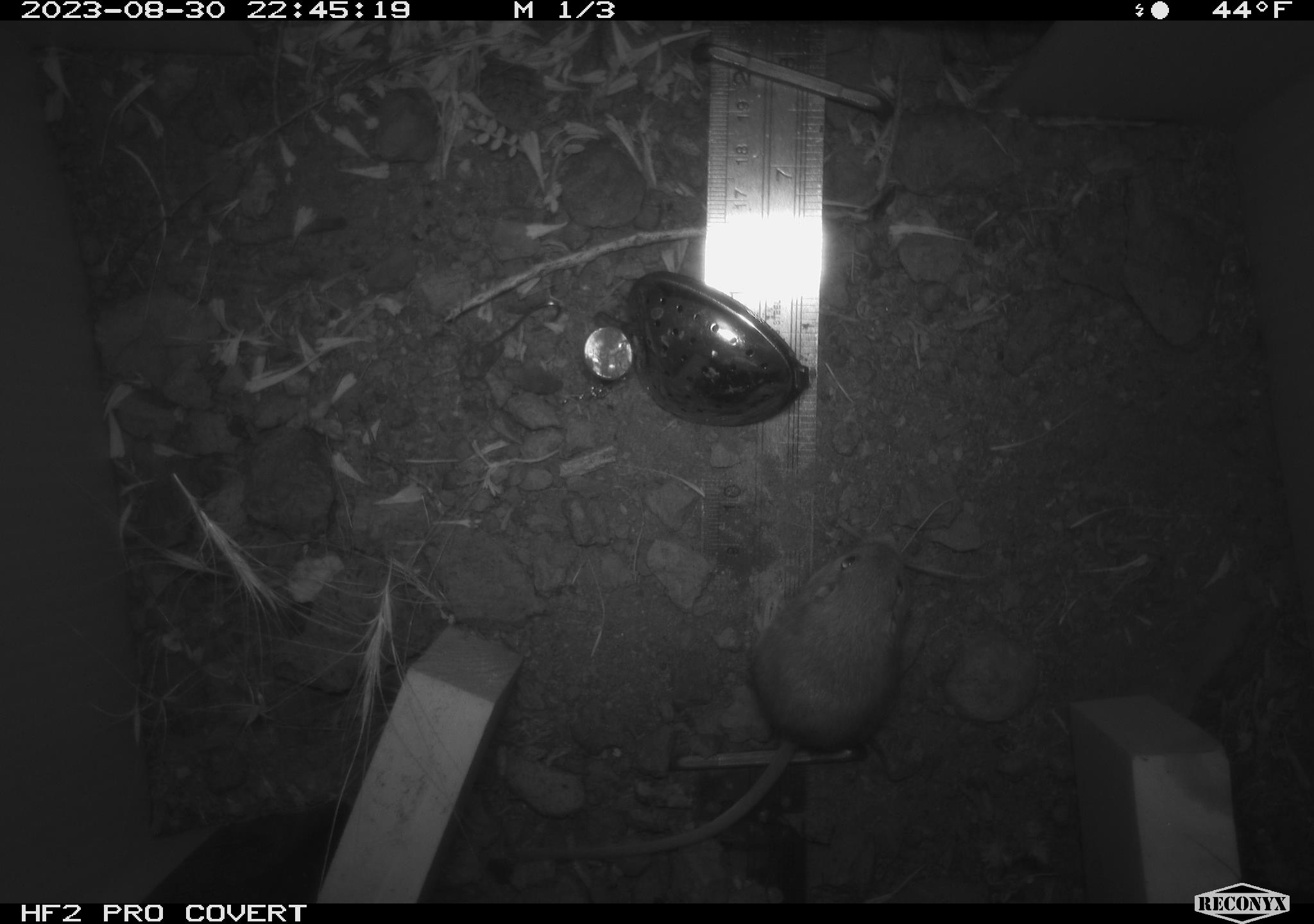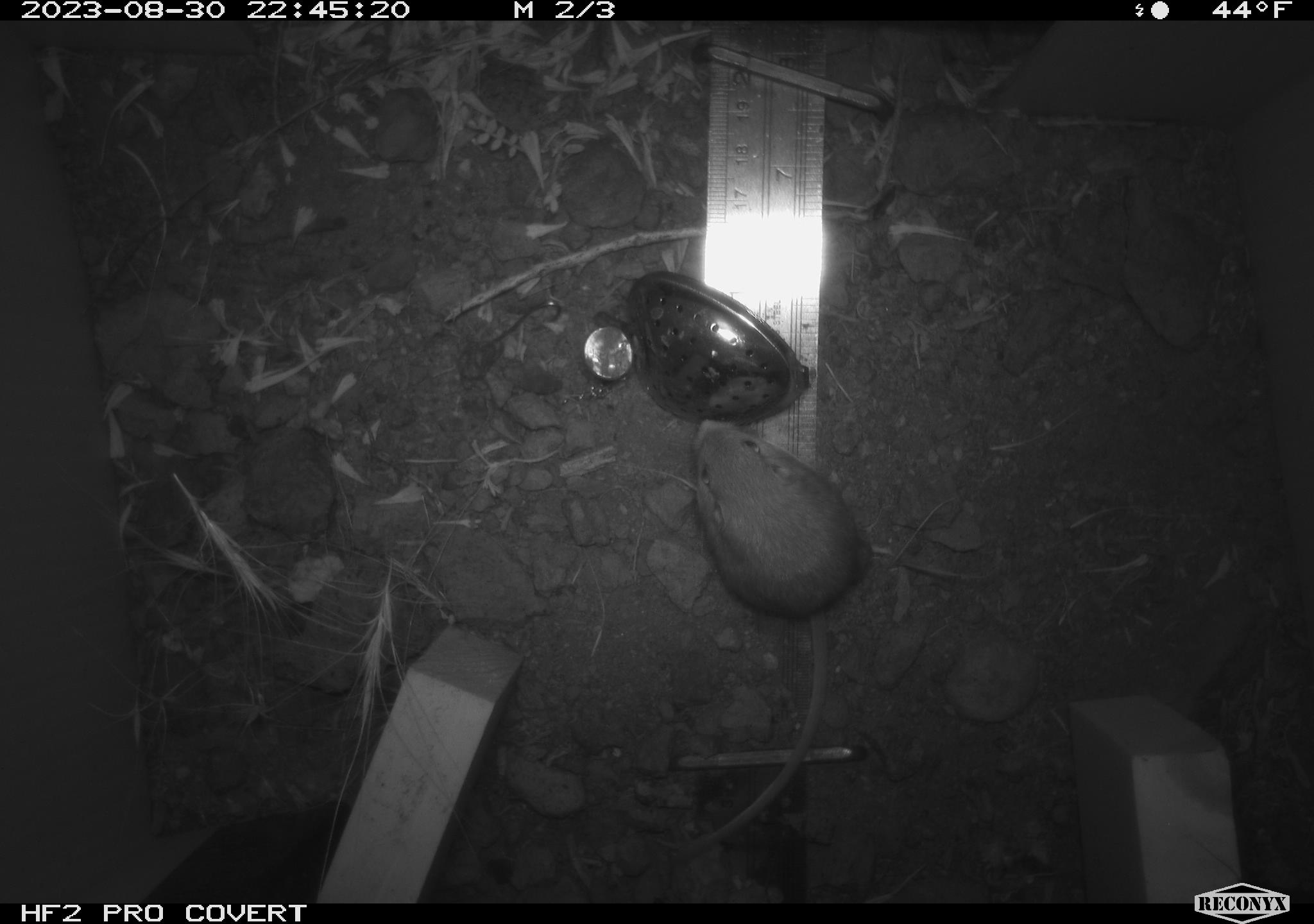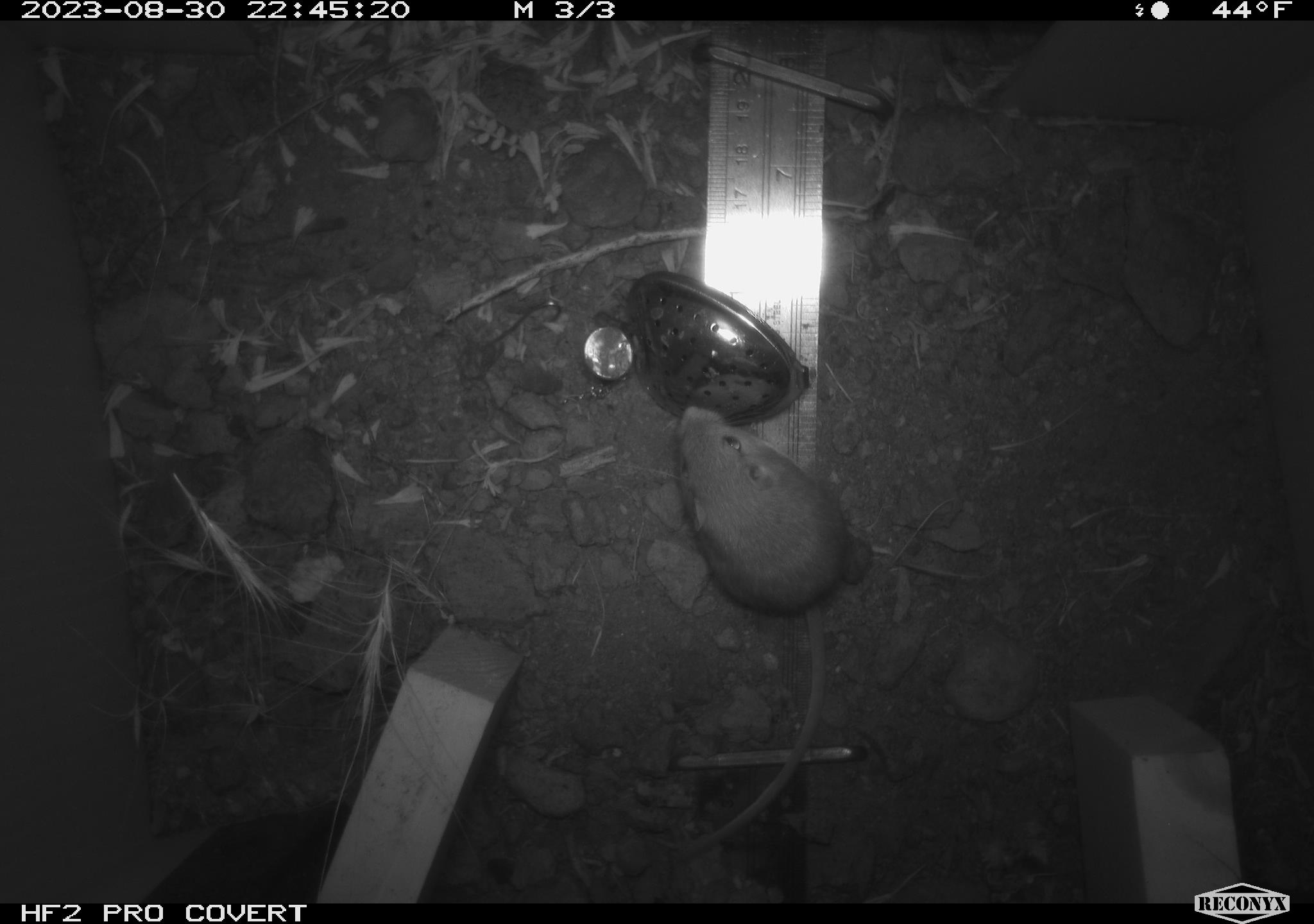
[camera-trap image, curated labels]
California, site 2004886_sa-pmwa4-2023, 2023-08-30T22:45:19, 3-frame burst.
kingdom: Animalia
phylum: Chordata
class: Mammalia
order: Rodentia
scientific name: Rodentia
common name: mouse species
Mouse species (Rodentia).